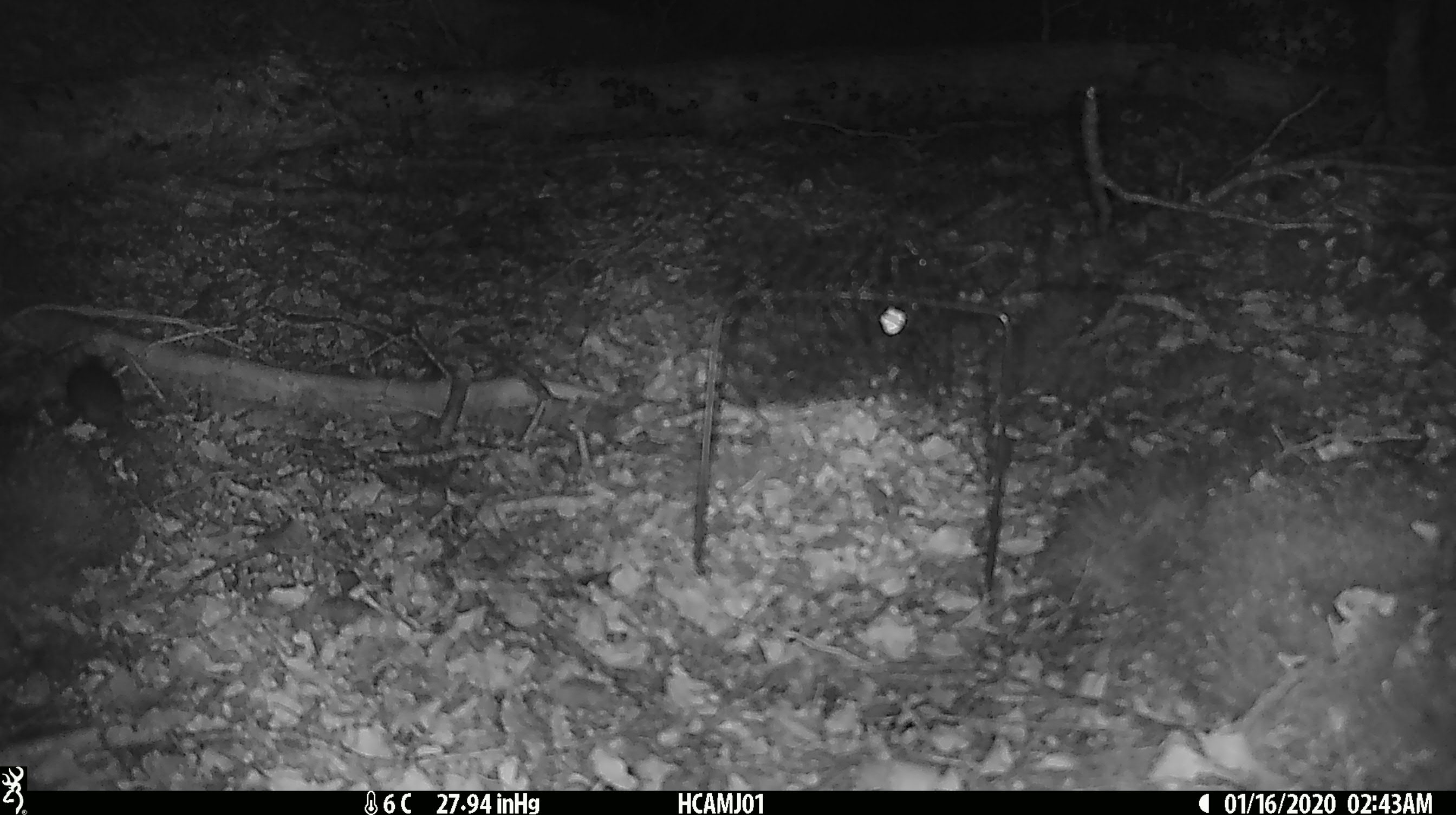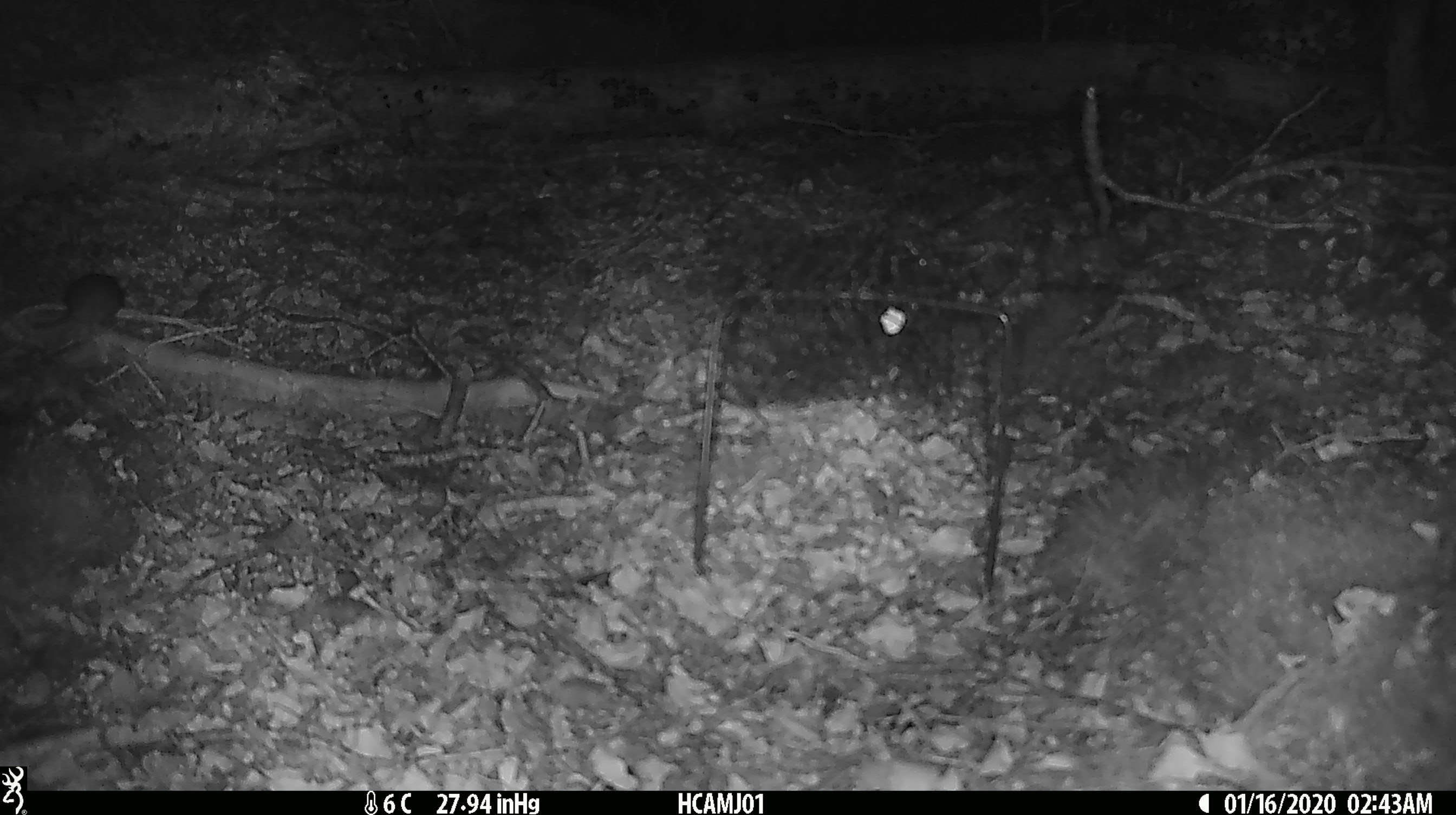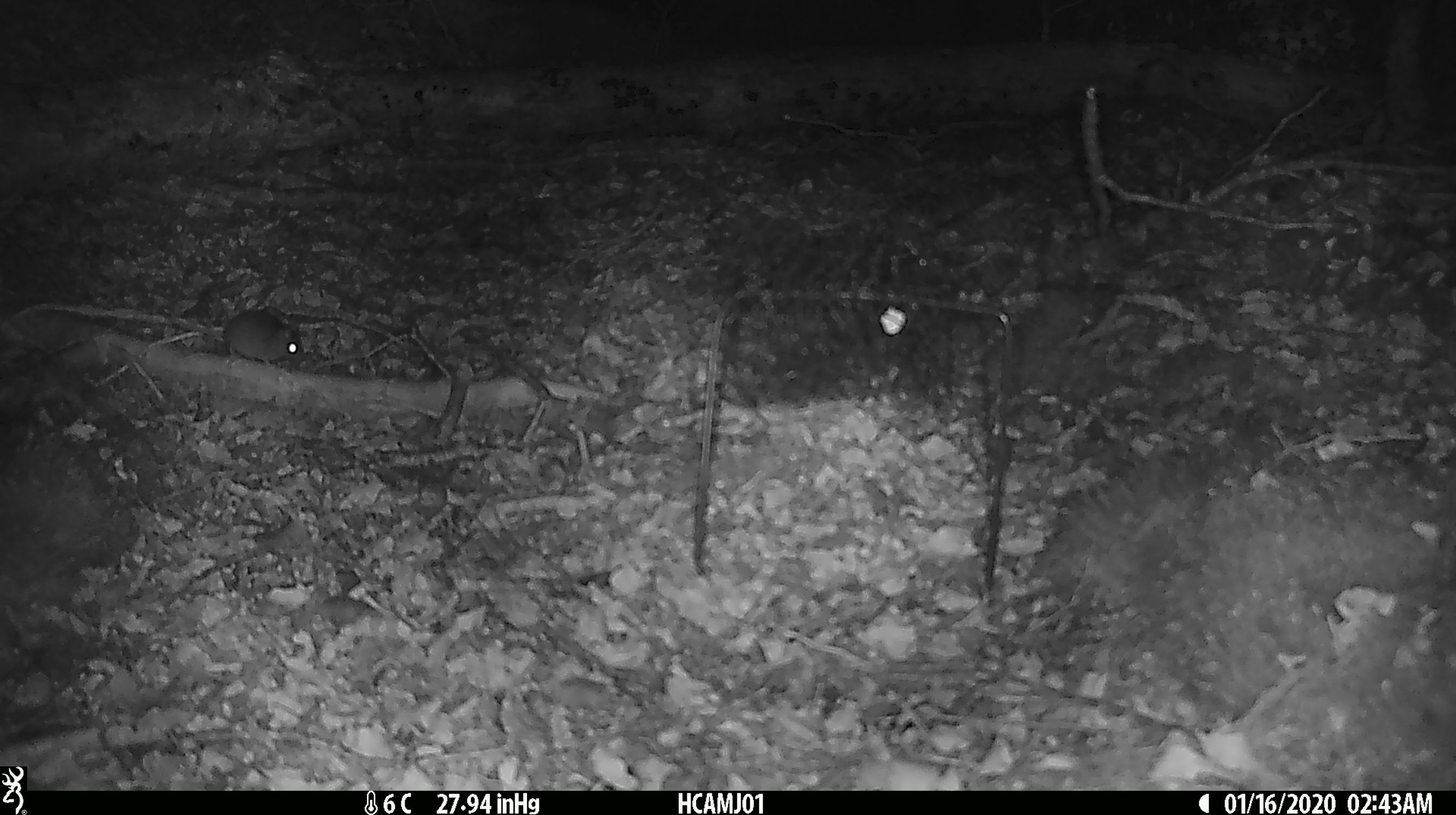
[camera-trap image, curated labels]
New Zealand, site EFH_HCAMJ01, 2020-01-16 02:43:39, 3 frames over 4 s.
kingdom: Animalia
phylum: Chordata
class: Mammalia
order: Rodentia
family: Muridae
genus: Mus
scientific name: Mus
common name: mouse